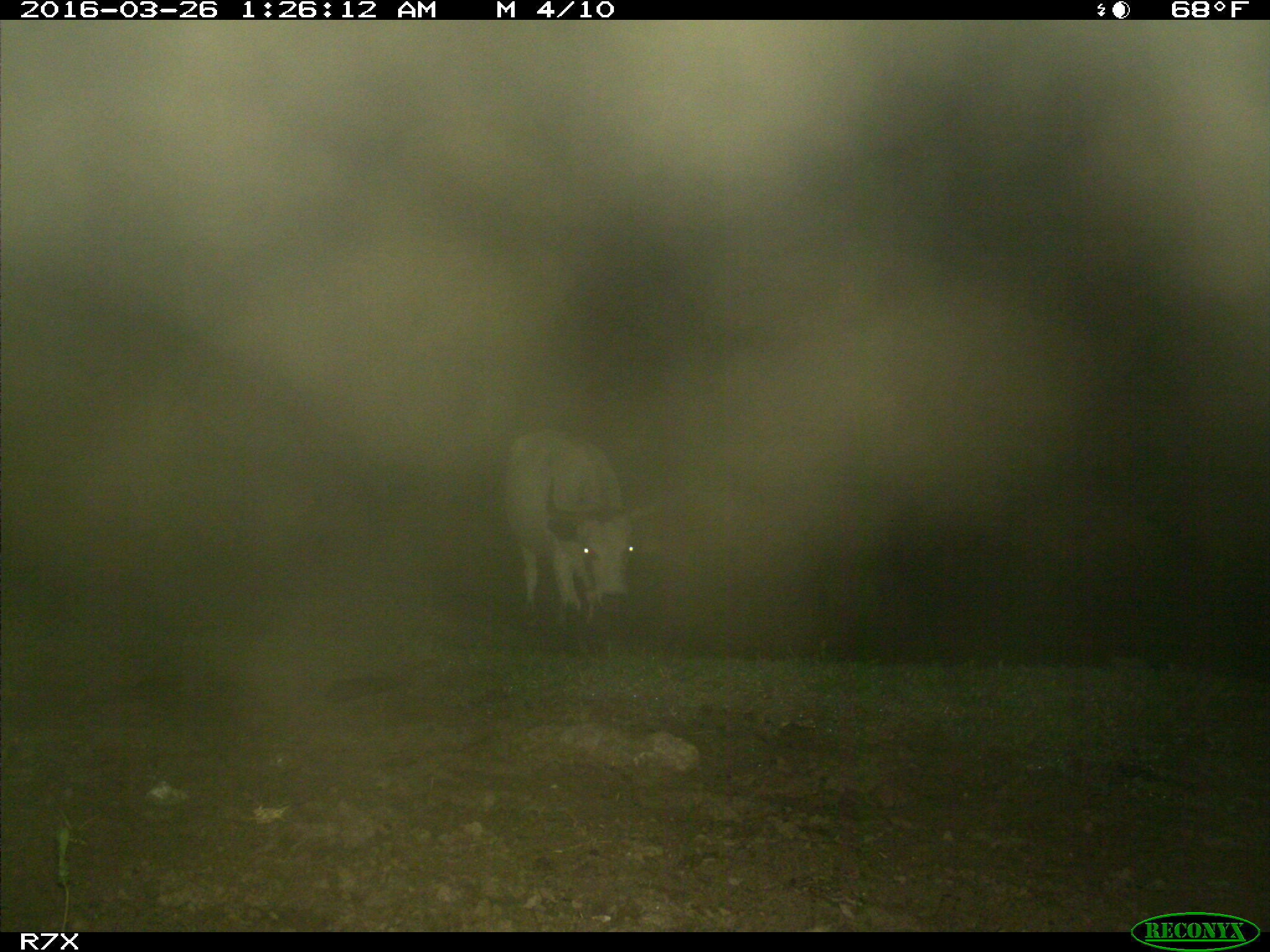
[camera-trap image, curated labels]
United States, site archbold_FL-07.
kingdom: Animalia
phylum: Chordata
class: Mammalia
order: Artiodactyla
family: Bovidae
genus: Bos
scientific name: Bos taurus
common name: domestic cow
Bos taurus (domestic cow).